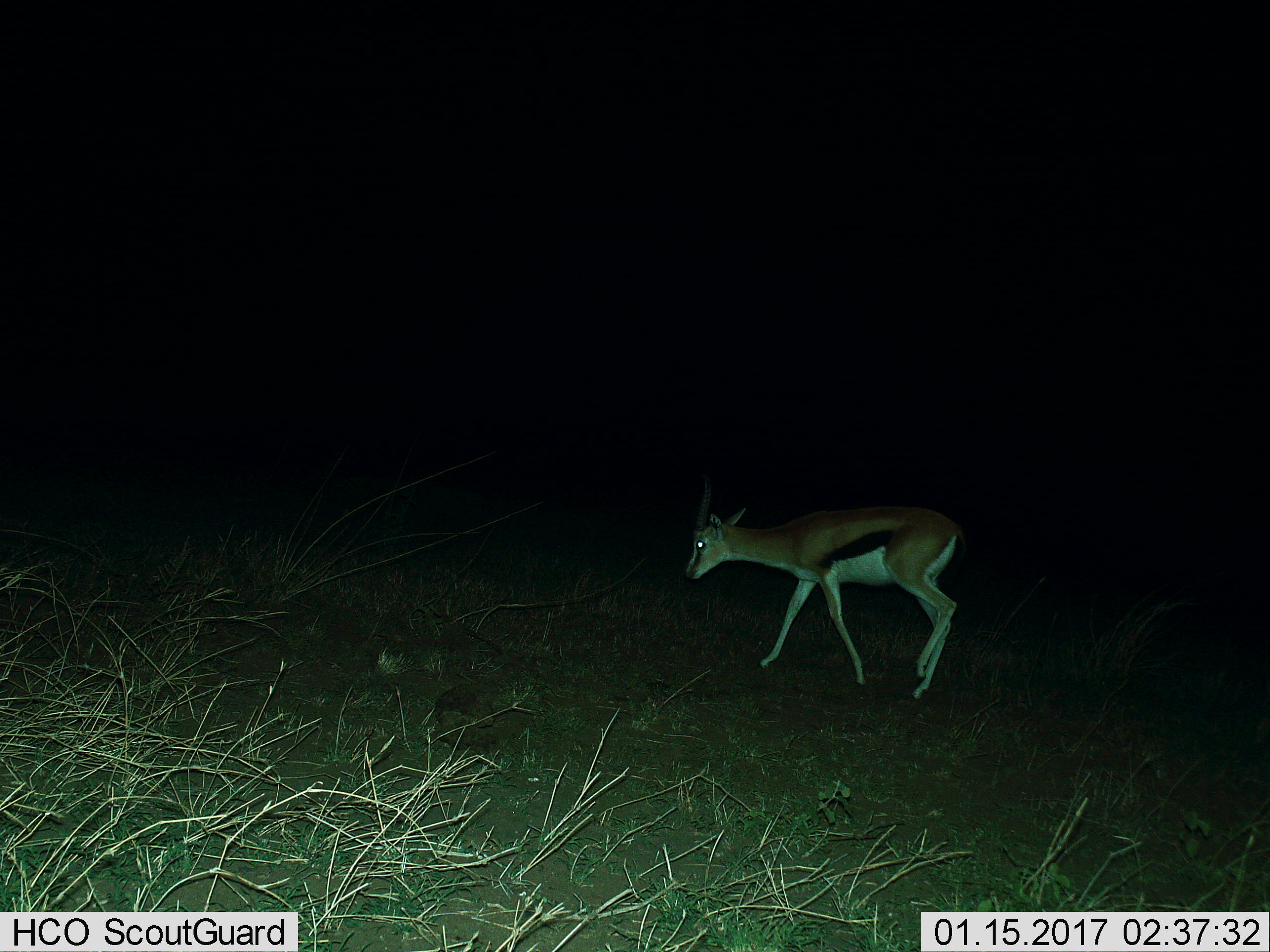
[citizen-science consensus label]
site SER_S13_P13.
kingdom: Animalia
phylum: Chordata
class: Mammalia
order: Artiodactyla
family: Bovidae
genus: Eudorcas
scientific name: Eudorcas thomsonii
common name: thomson's gazelle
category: gazellethomsons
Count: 1.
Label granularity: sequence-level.